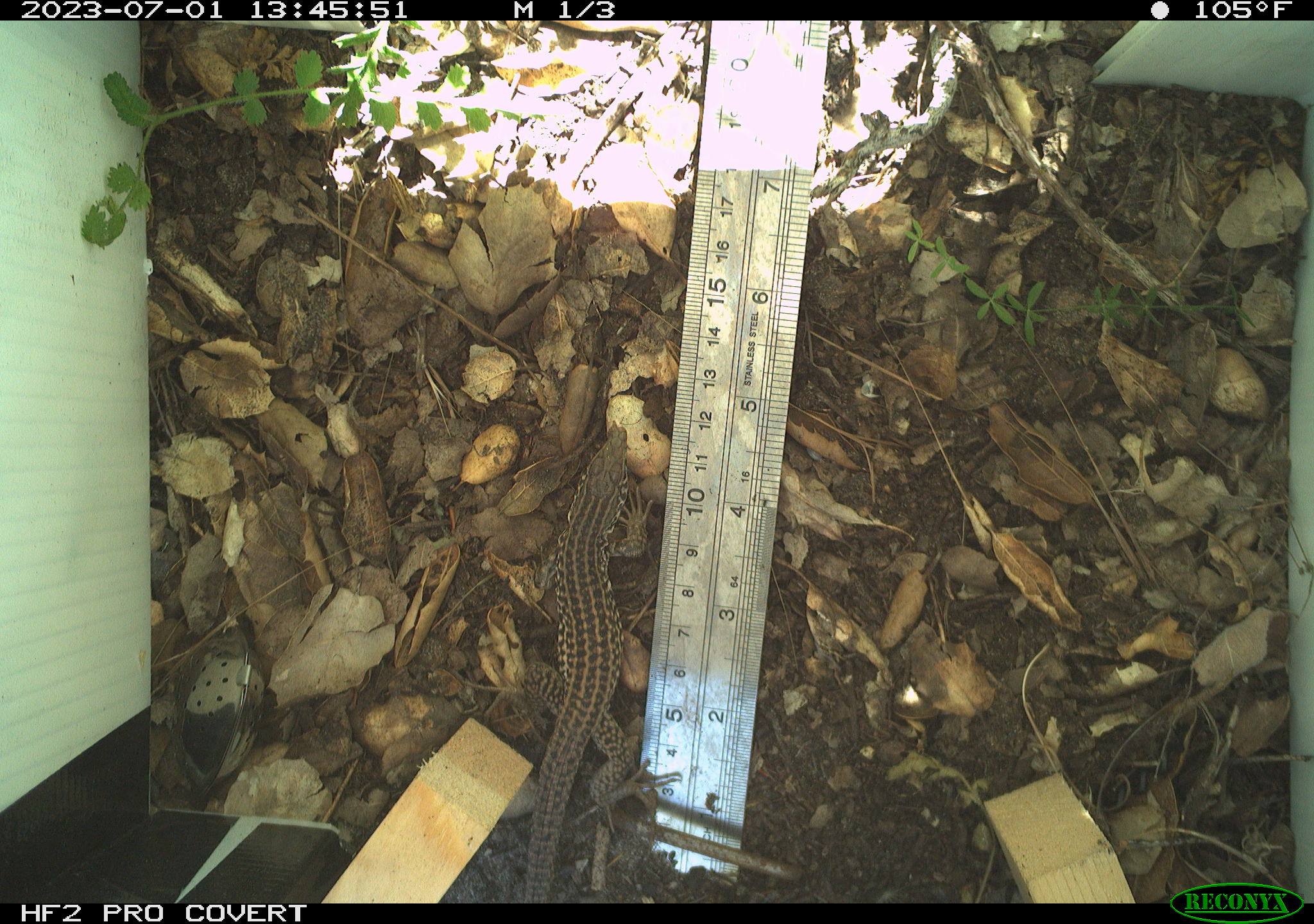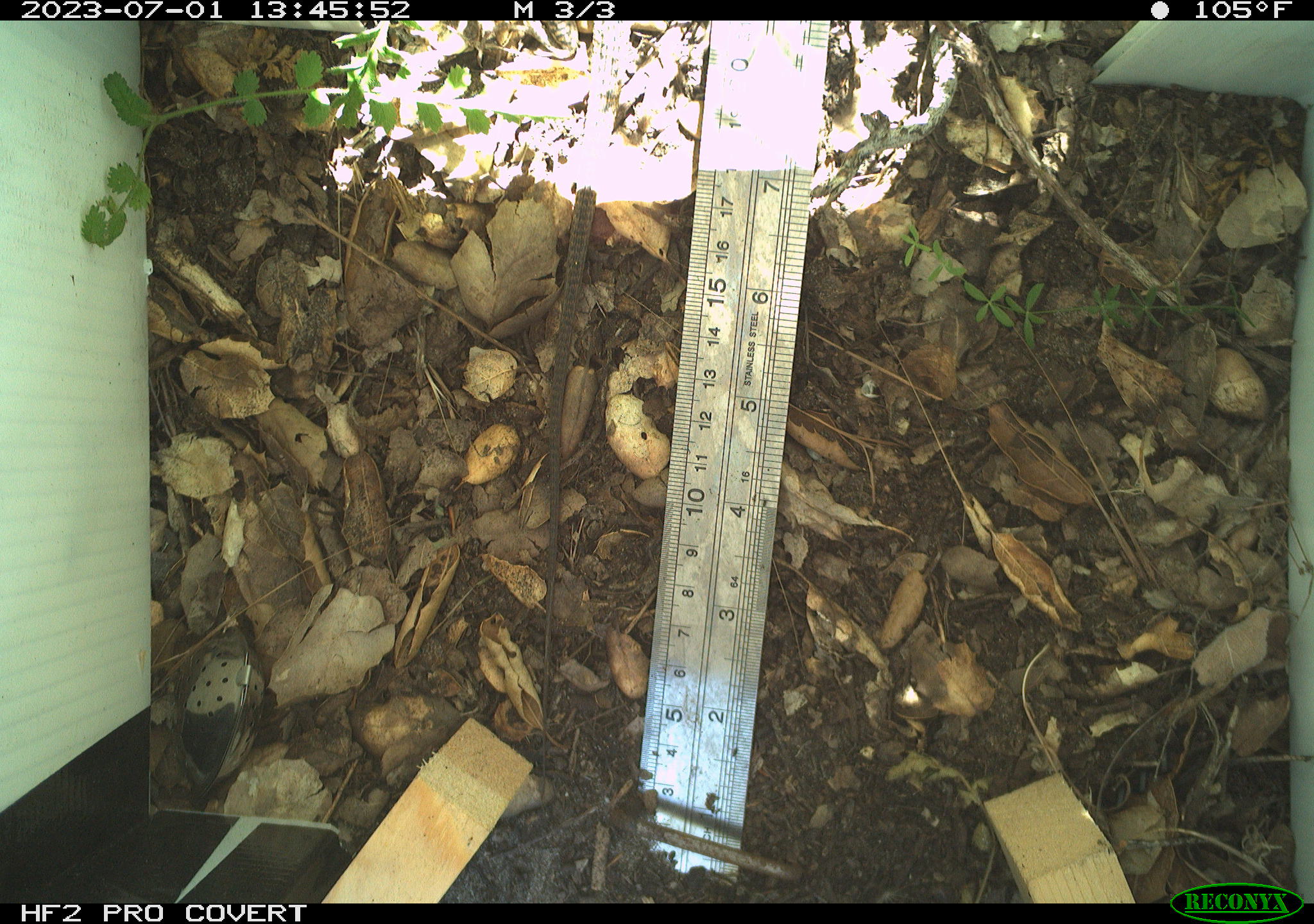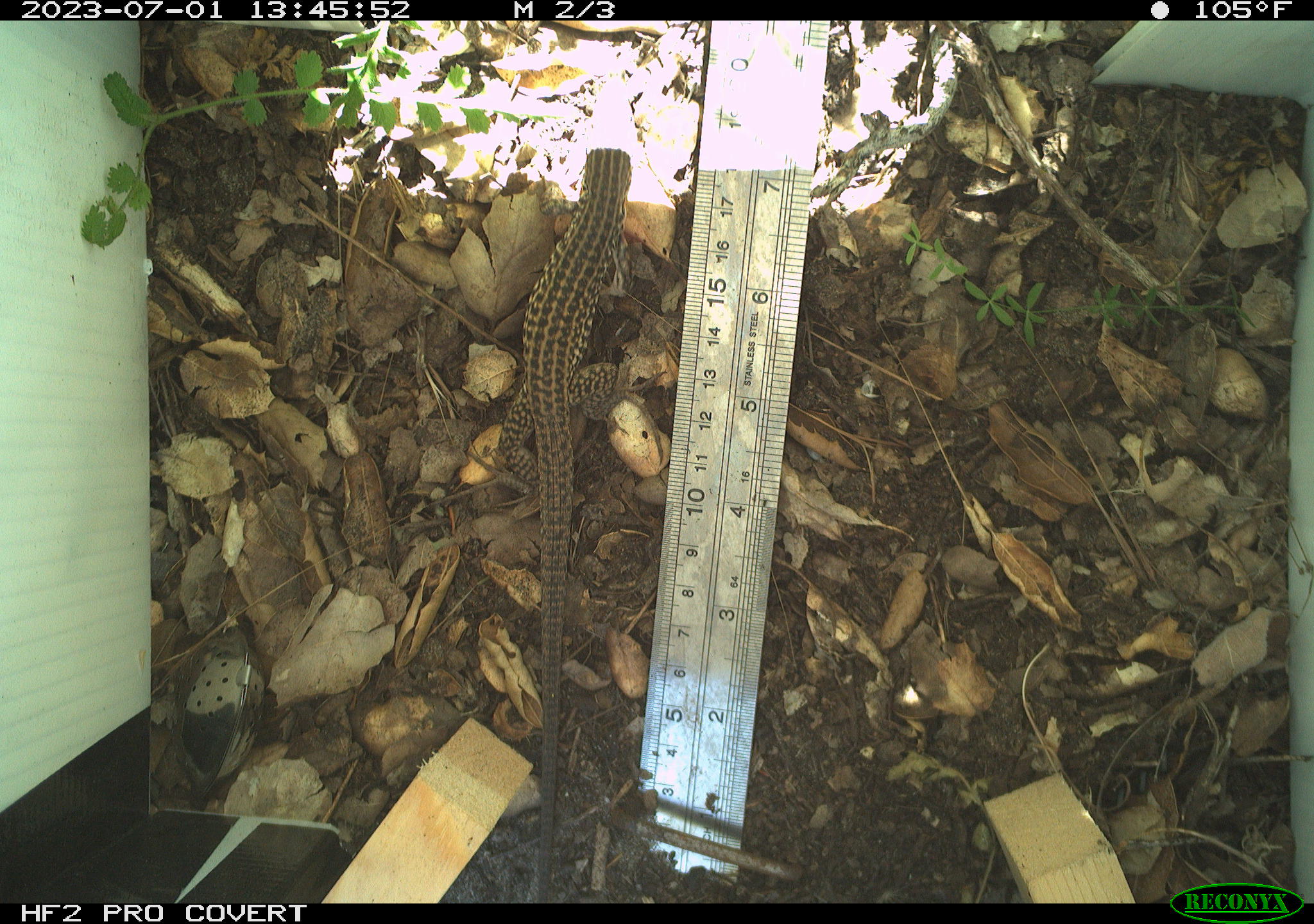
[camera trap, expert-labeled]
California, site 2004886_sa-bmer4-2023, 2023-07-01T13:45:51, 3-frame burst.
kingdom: Animalia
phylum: Chordata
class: Reptilia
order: Squamata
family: Teiidae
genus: Aspidoscelis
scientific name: Aspidoscelis tigris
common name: western whiptail